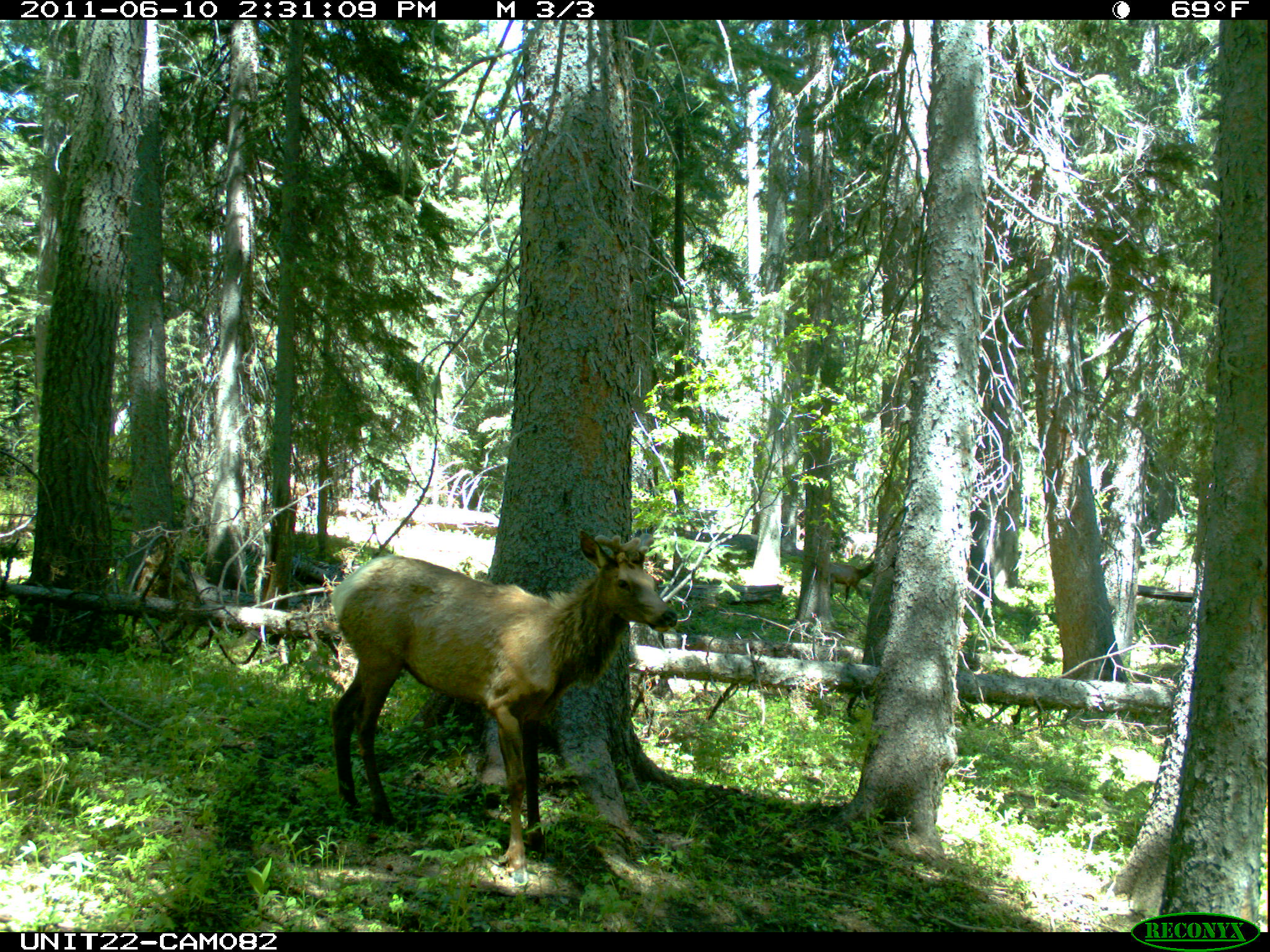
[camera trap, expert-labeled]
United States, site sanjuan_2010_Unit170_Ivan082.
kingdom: Animalia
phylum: Chordata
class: Mammalia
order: Artiodactyla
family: Cervidae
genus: Cervus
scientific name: Cervus elaphus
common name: red deer